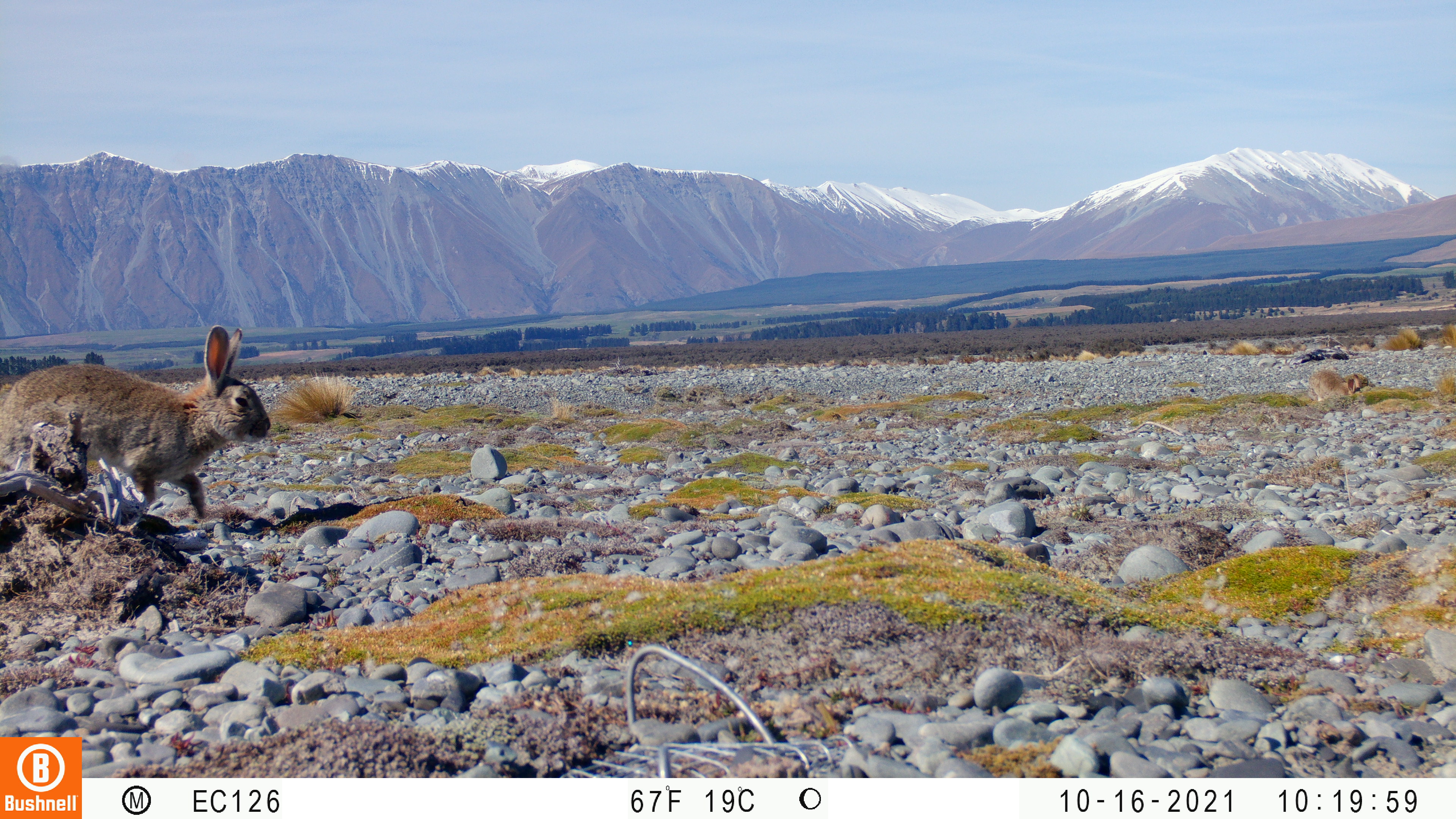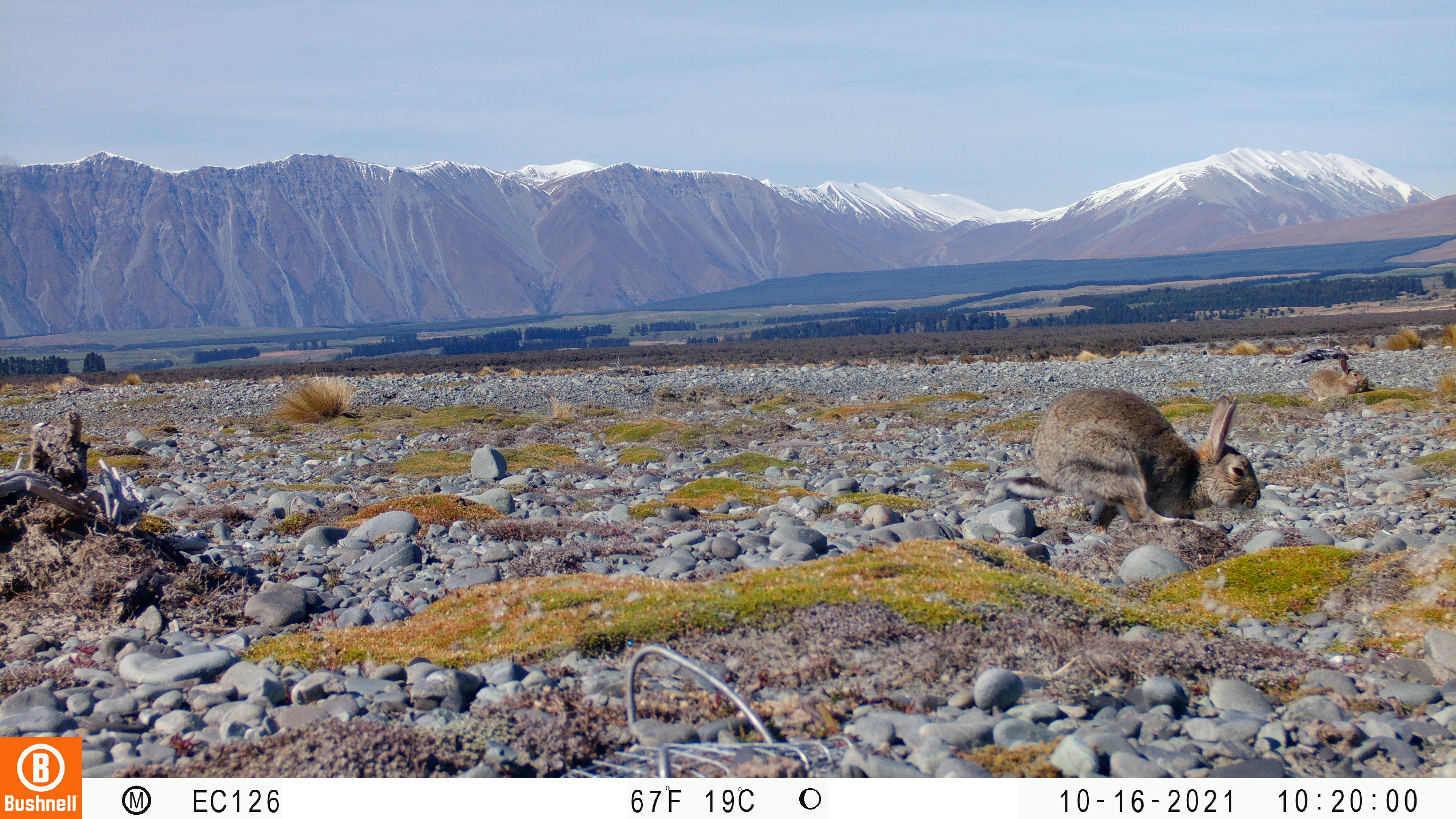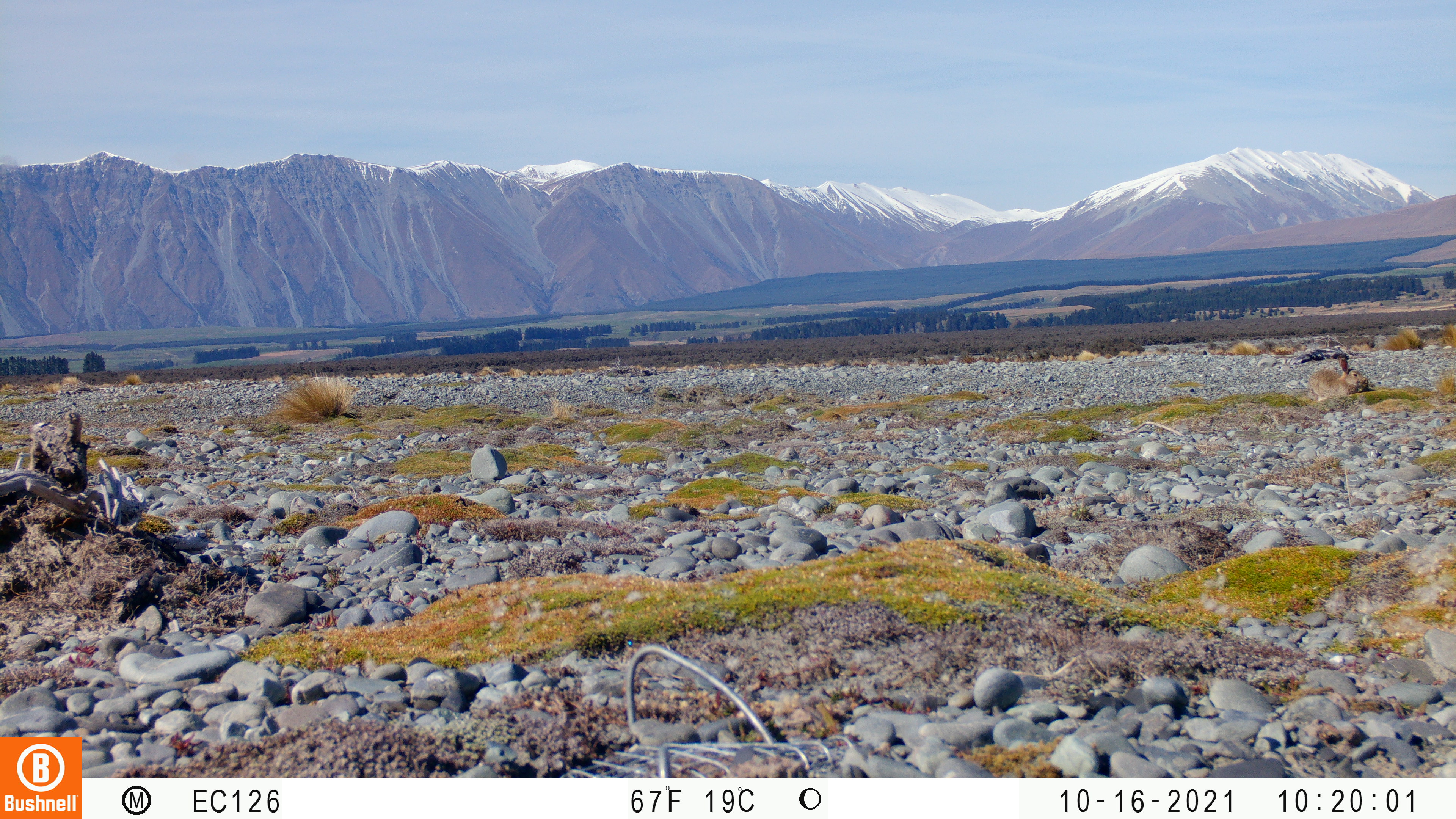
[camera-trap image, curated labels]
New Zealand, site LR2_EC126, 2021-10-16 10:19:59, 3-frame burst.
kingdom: Animalia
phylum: Chordata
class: Mammalia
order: Lagomorpha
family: Leporidae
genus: Oryctolagus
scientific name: Oryctolagus cuniculus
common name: european rabbit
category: rabbit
Rabbit (european rabbit) (Oryctolagus cuniculus).